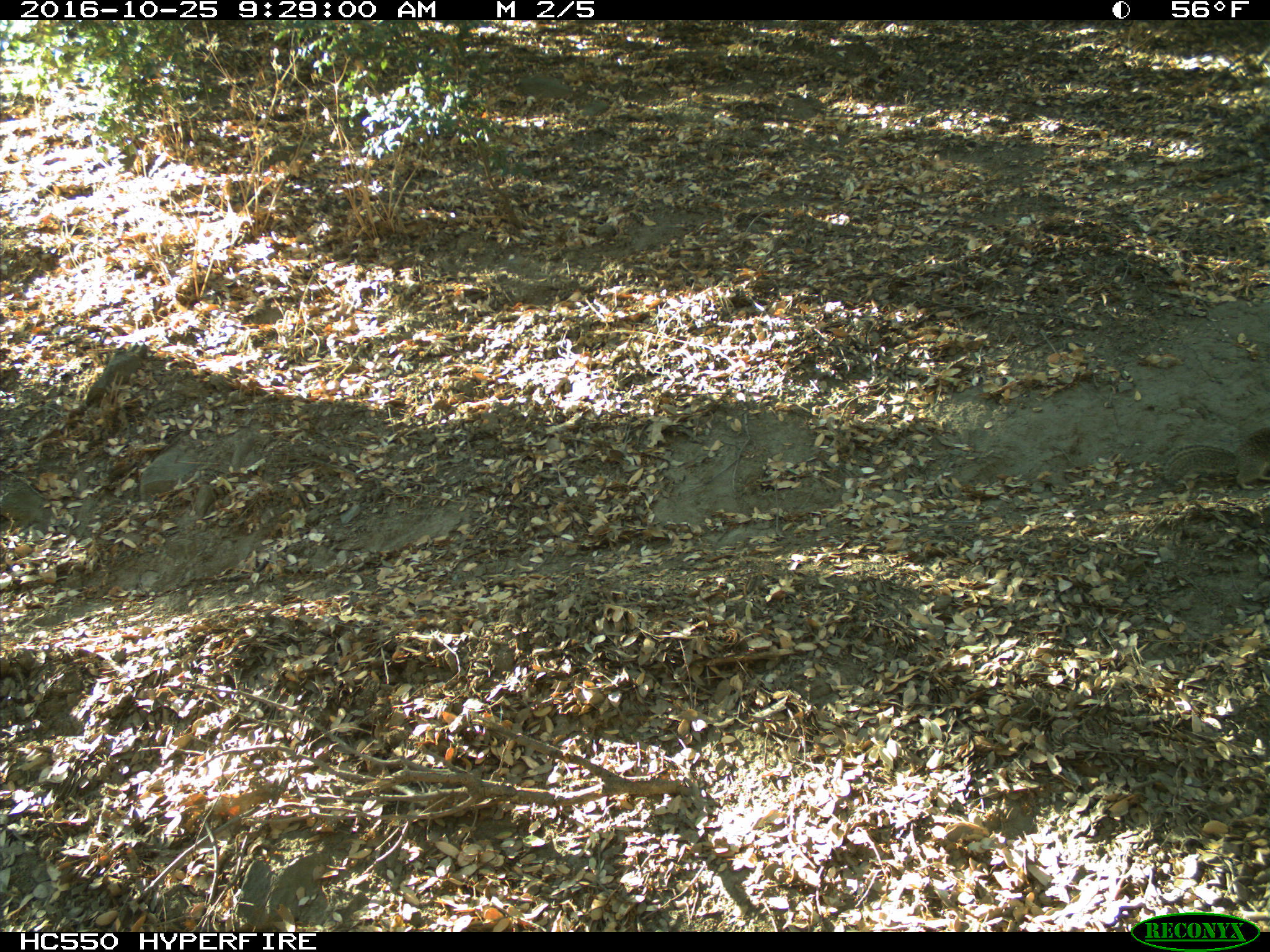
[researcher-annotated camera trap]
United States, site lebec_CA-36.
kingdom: Animalia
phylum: Chordata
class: Mammalia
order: Rodentia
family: Sciuridae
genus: Otospermophilus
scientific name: Otospermophilus beecheyi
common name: california ground squirrel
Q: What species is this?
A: Otospermophilus beecheyi (california ground squirrel).